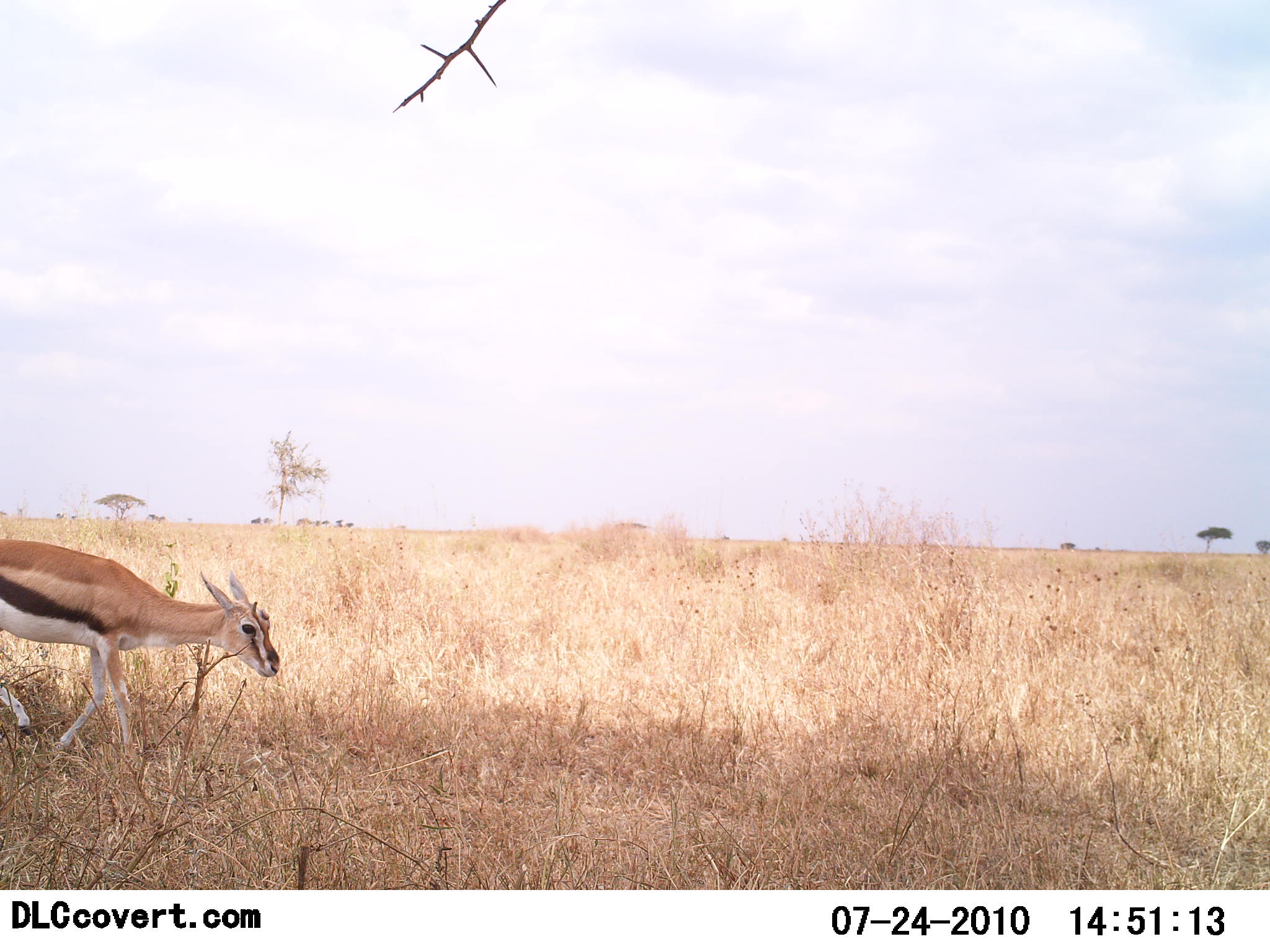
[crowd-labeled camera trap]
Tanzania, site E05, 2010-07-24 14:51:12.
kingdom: Animalia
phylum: Chordata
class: Mammalia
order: Artiodactyla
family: Bovidae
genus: Eudorcas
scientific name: Eudorcas thomsonii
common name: thomson's gazelle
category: gazellethomsons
Gazellethomsons (thomson's gazelle) (Eudorcas thomsonii), count 1. Behavior (volunteer vote fractions): standing 11%, resting 0%, moving 84%, interacting 0%. Young present (vote fraction): 0%. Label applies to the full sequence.